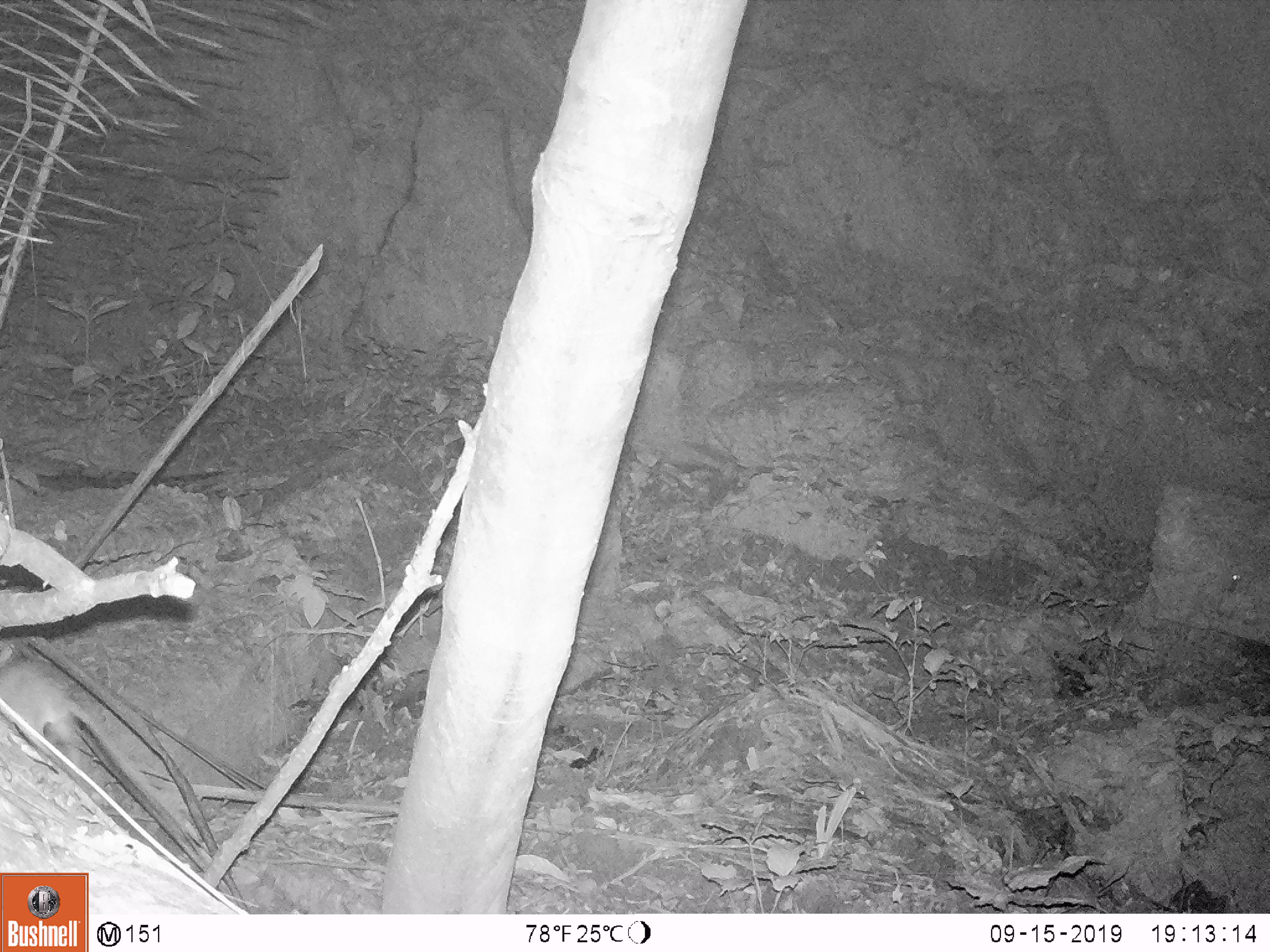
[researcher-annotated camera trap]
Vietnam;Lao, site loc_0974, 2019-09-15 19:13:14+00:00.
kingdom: Animalia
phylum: Chordata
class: Mammalia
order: Rodentia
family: Muridae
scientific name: Muridae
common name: old-world mice and rats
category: unidentified murid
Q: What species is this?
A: Unidentified murid (old-world mice and rats) (Muridae).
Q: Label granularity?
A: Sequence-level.